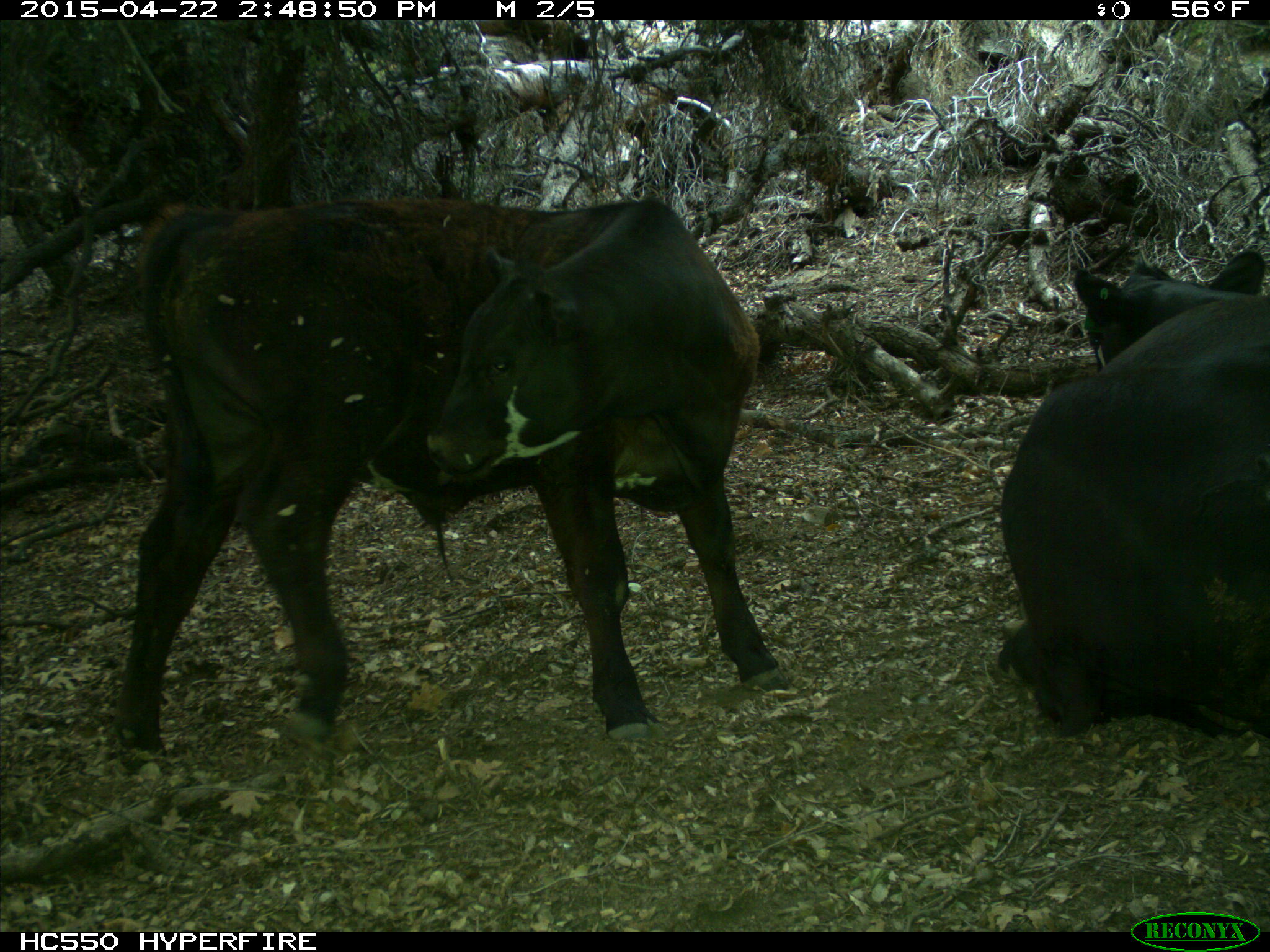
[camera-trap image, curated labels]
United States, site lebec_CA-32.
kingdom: Animalia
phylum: Chordata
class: Mammalia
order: Artiodactyla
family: Bovidae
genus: Bos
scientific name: Bos taurus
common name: domestic cow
Bos taurus (domestic cow).